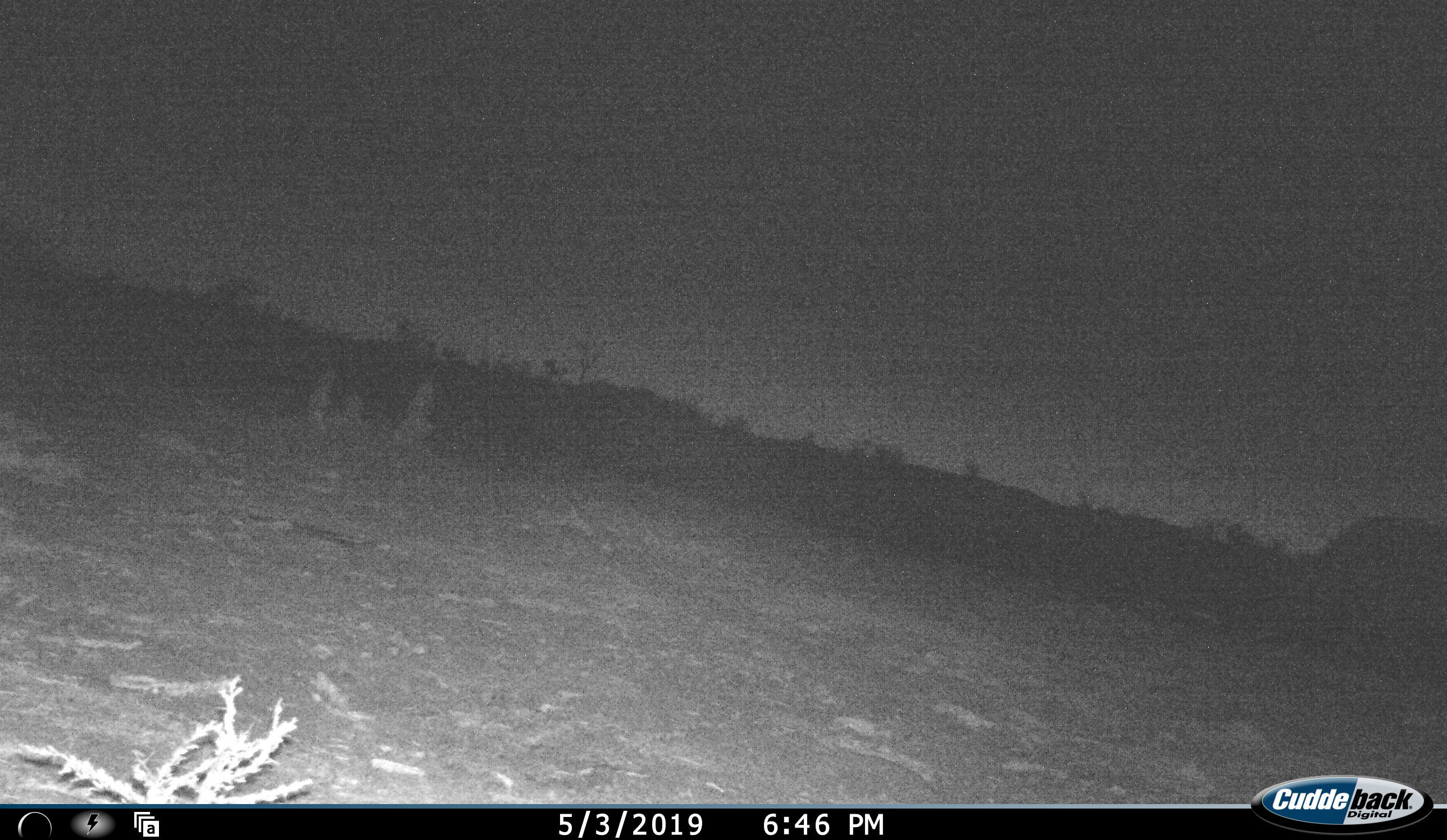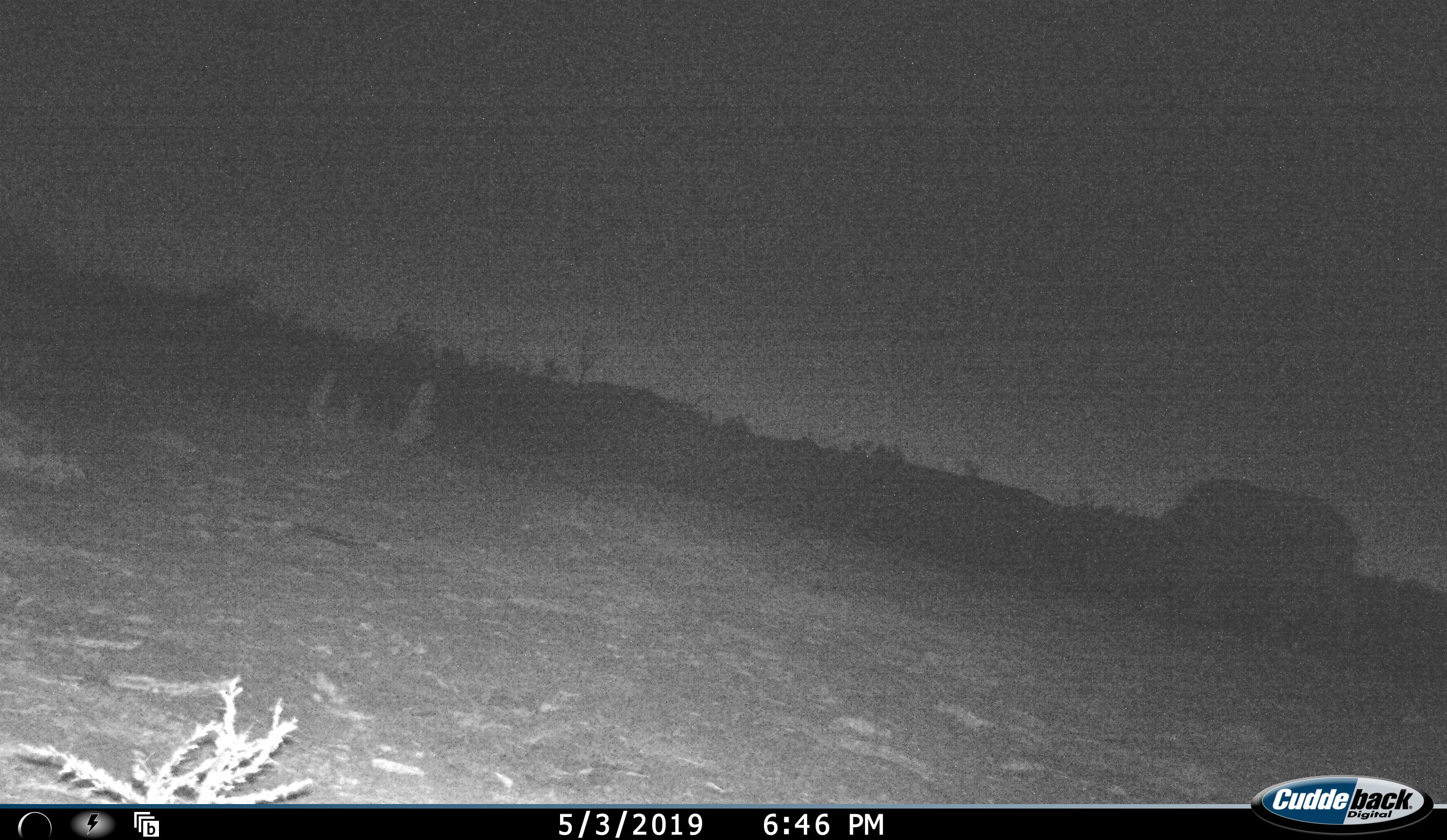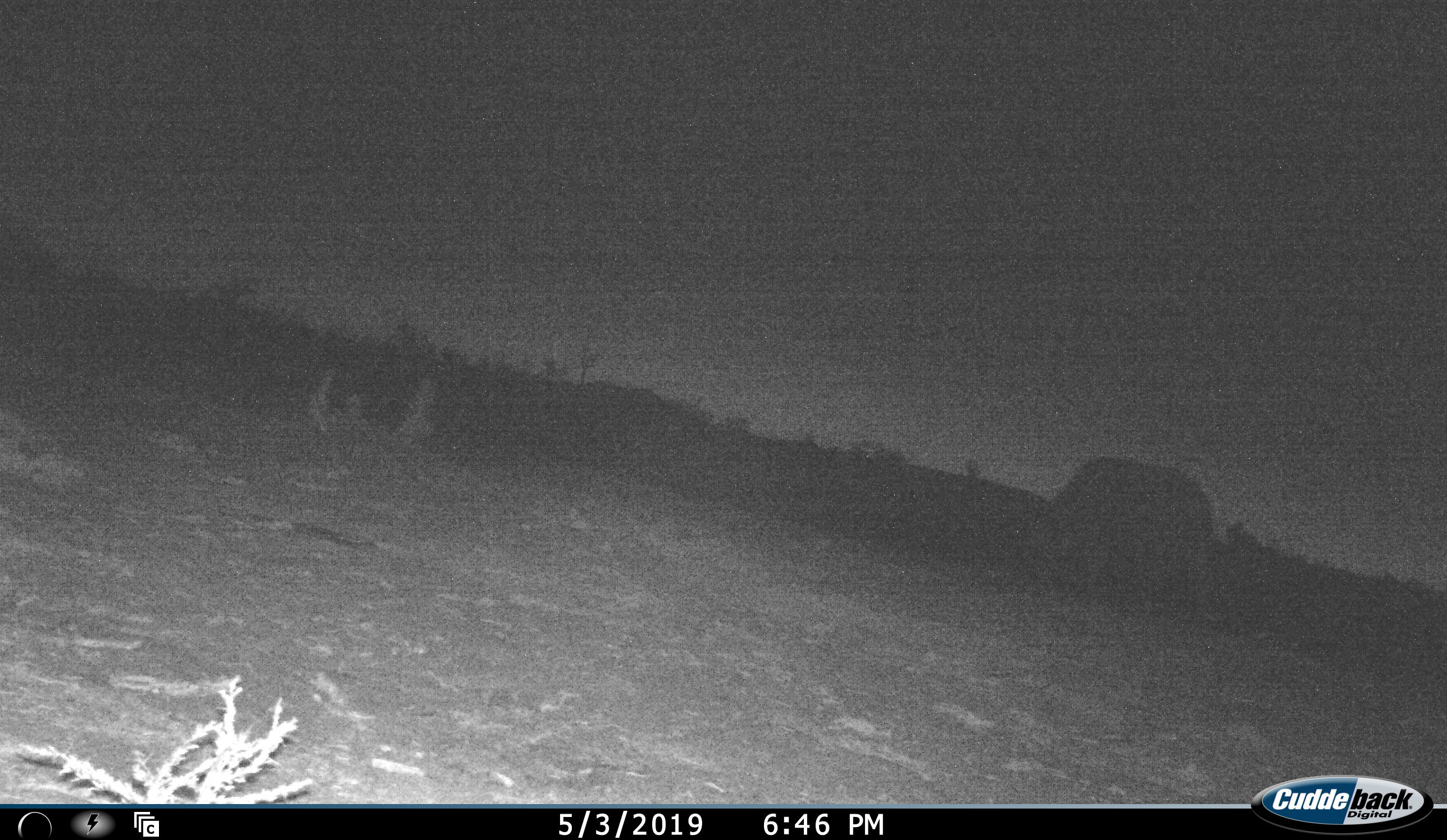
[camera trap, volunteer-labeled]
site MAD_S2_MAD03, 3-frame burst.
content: unidentified animal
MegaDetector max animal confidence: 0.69